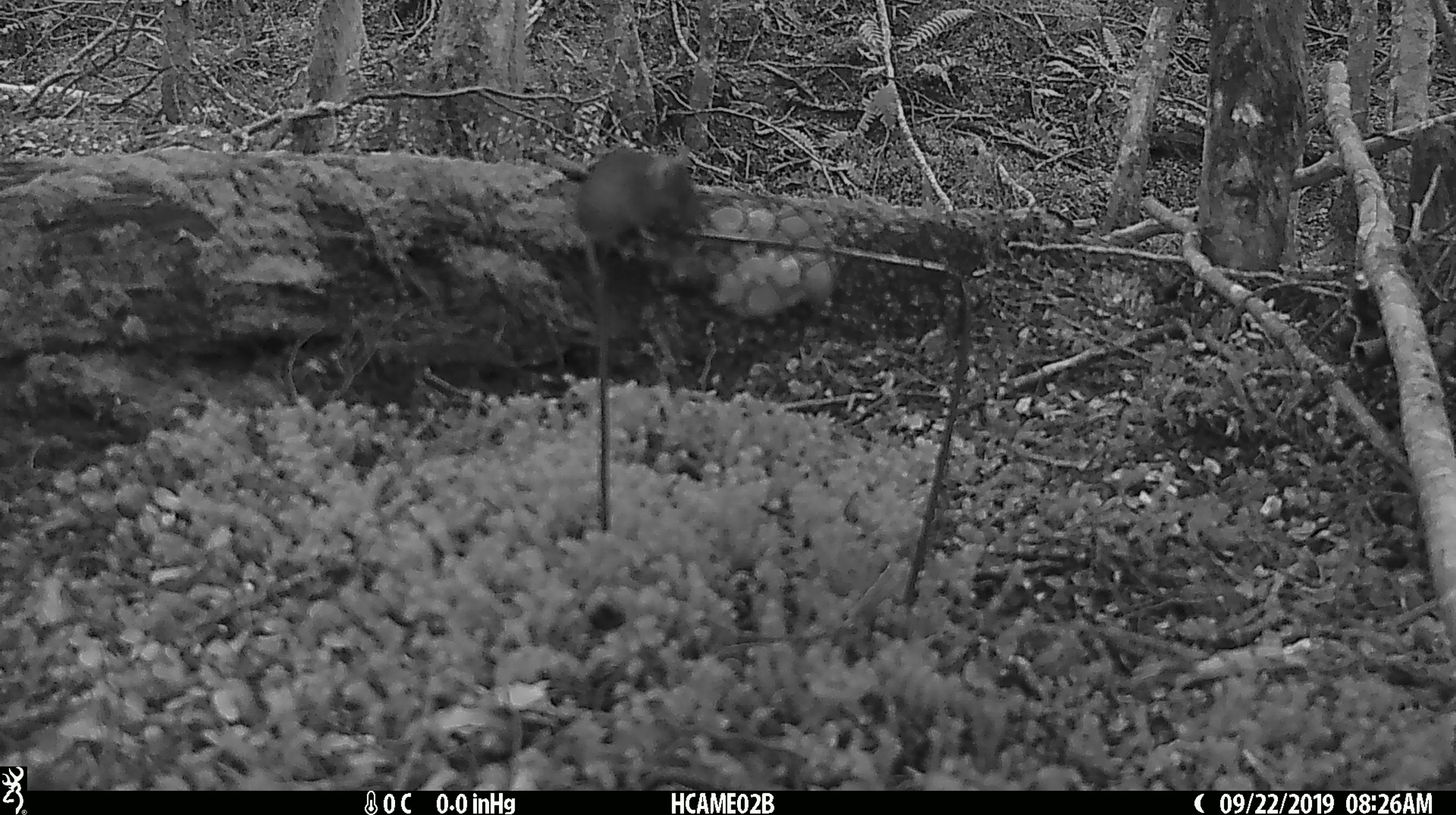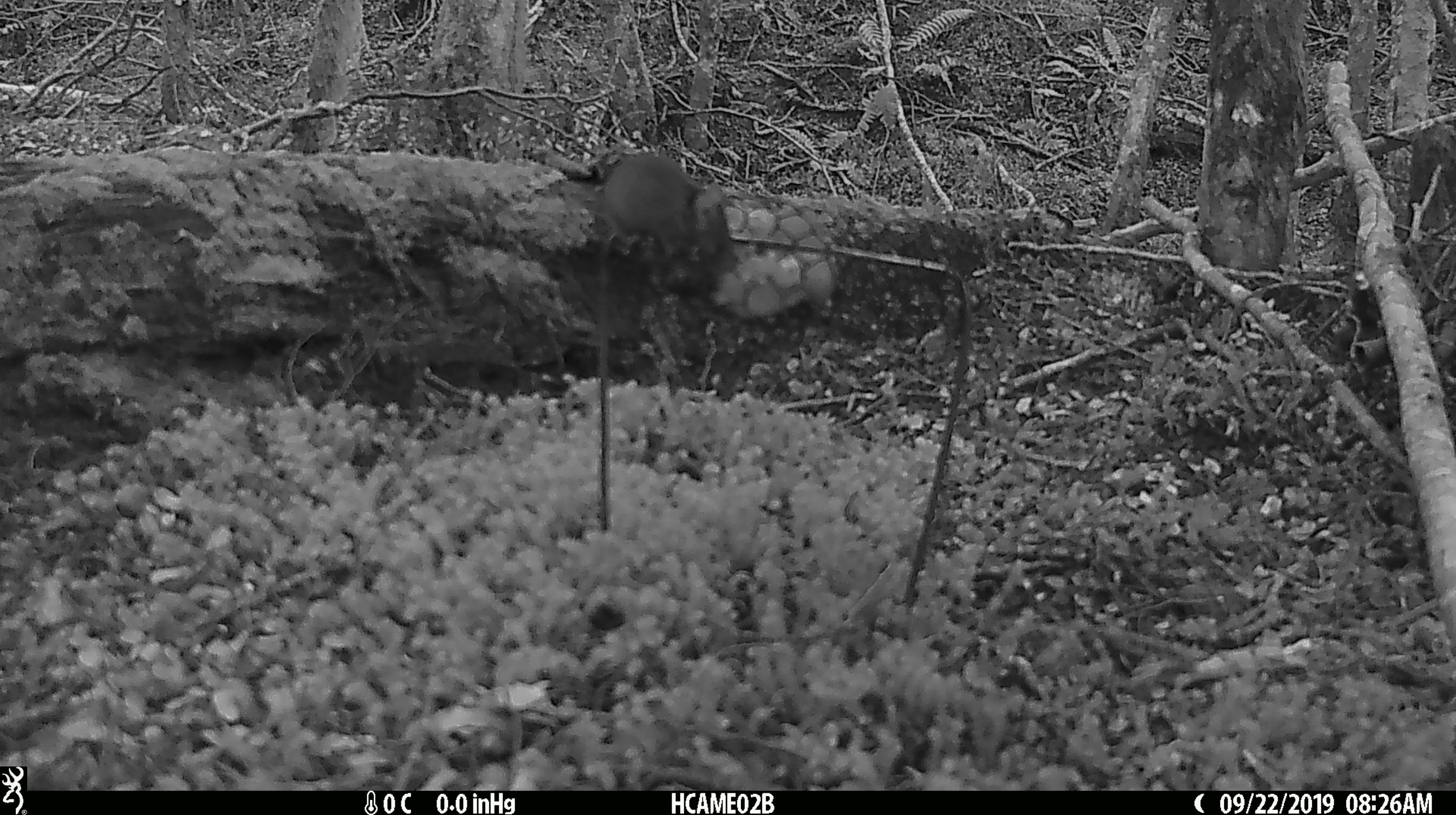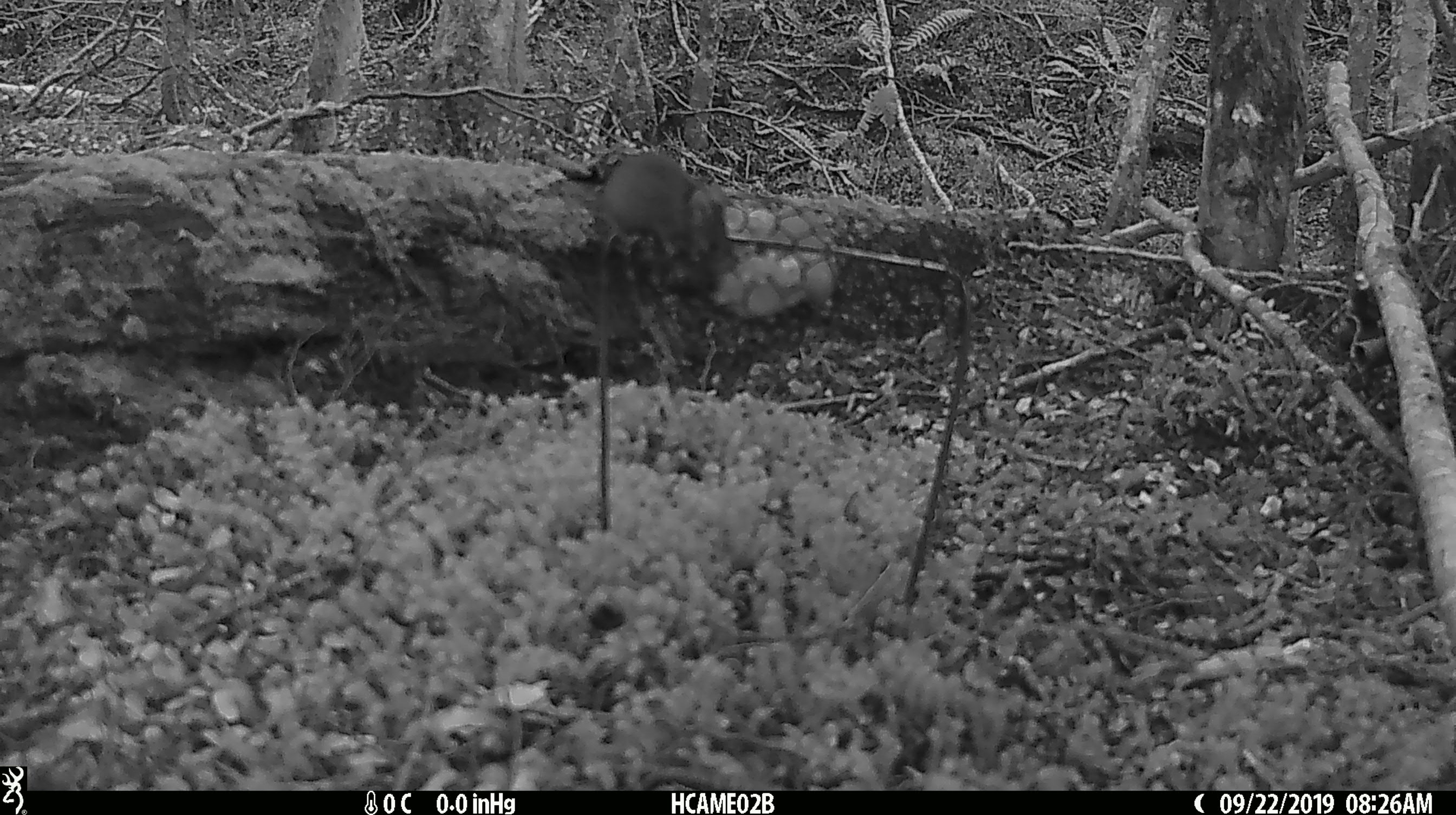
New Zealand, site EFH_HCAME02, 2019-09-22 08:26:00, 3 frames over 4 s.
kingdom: Animalia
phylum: Chordata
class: Mammalia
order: Rodentia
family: Muridae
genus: Mus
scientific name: Mus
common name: mouse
Mouse (Mus).